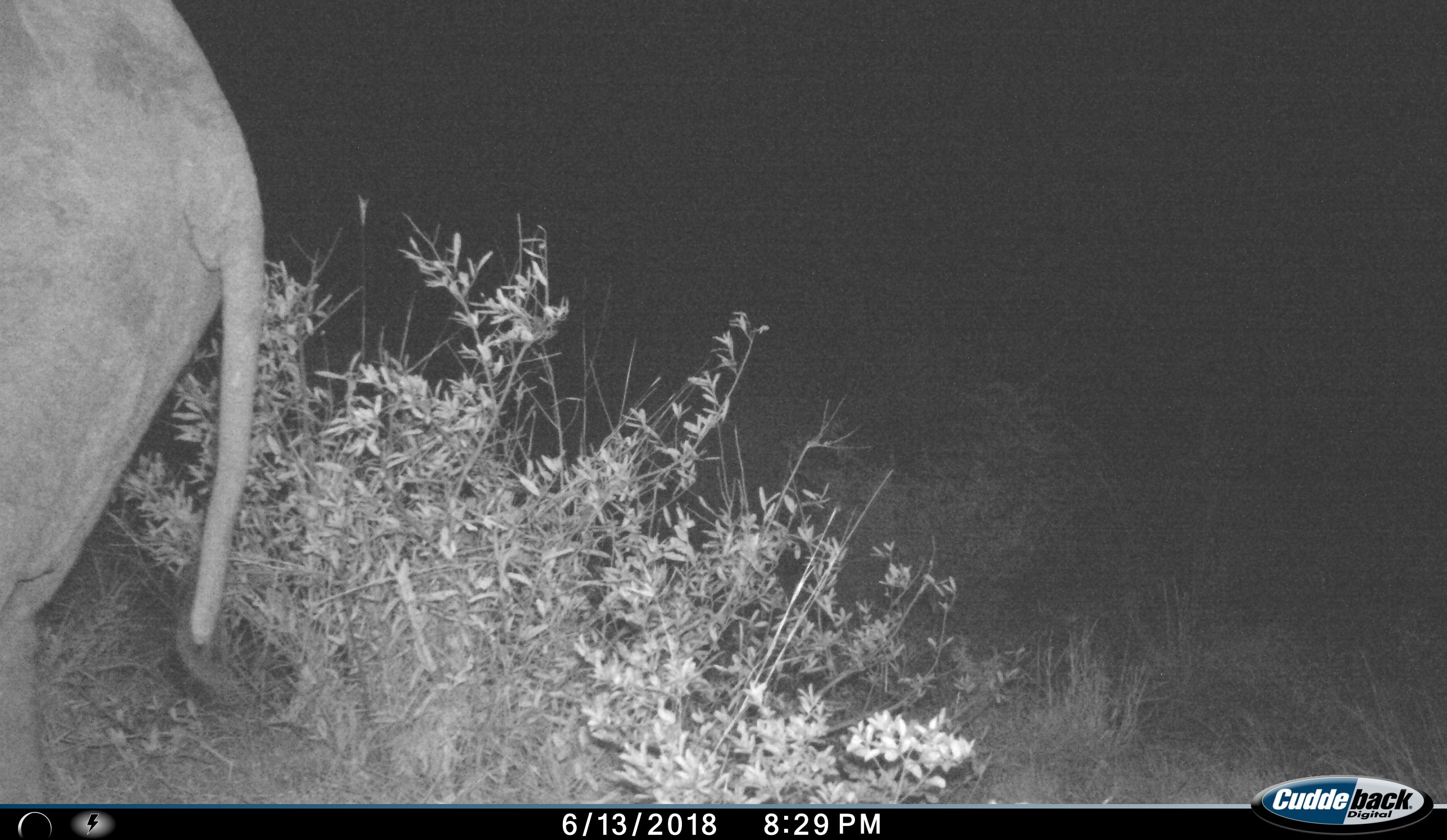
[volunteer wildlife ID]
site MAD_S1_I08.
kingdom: Animalia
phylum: Chordata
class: Mammalia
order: Proboscidea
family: Elephantidae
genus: Loxodonta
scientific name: Loxodonta africana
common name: african bush elephant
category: elephant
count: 1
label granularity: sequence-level